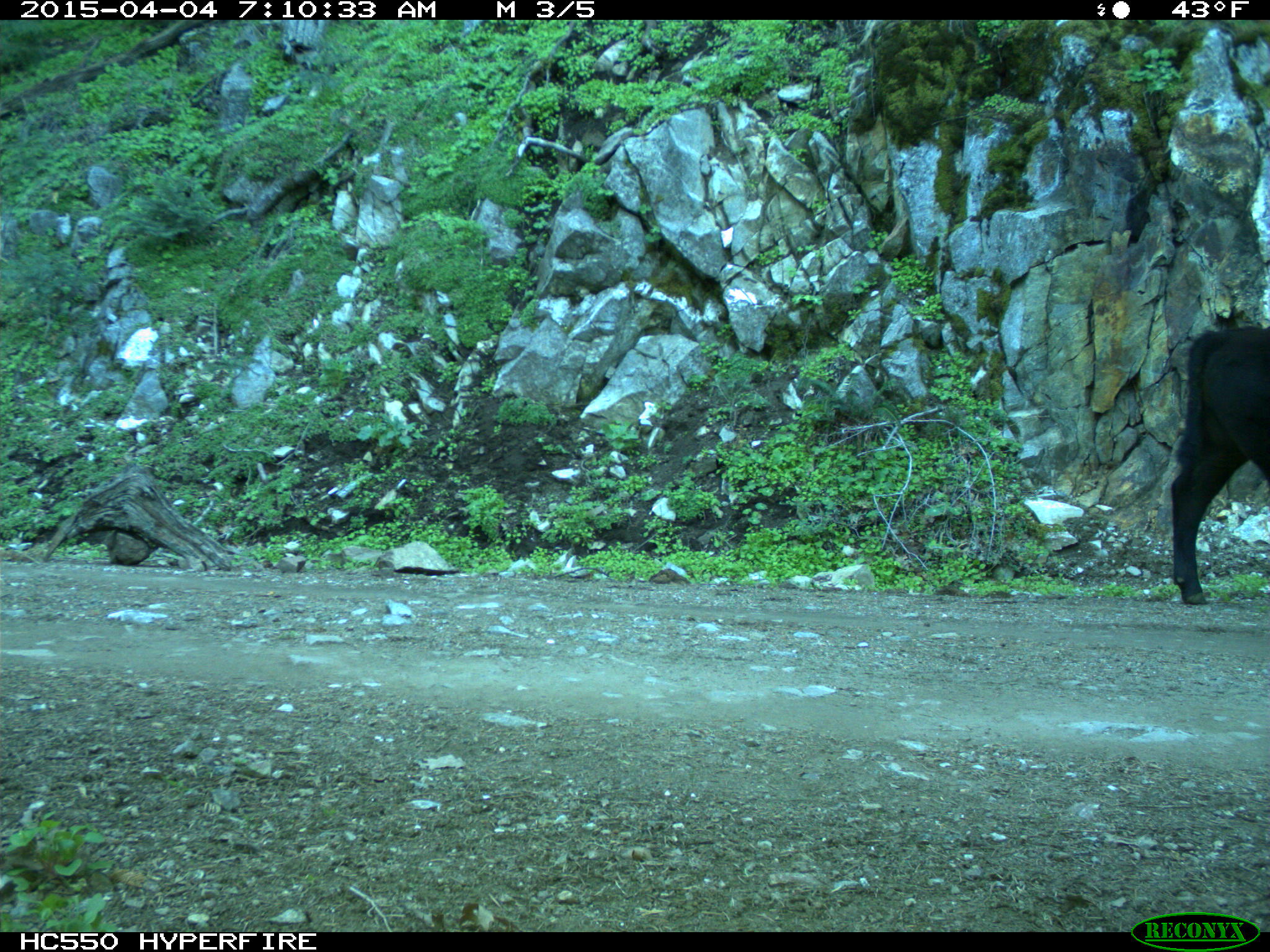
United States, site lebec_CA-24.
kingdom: Animalia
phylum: Chordata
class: Mammalia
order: Artiodactyla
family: Bovidae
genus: Bos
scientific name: Bos taurus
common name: domestic cow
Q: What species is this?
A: Bos taurus (domestic cow).